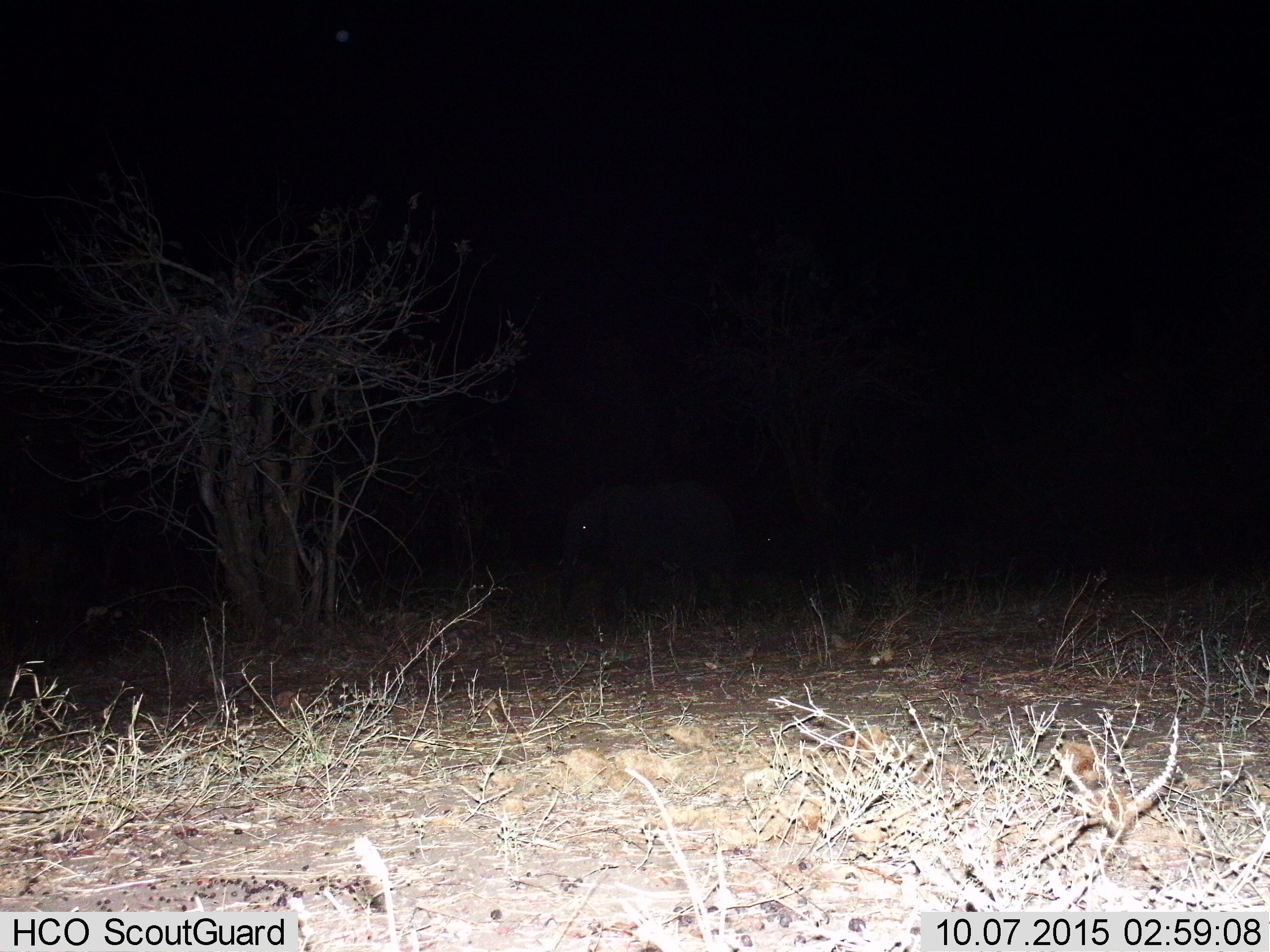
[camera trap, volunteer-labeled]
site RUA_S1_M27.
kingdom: Animalia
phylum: Chordata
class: Mammalia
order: Proboscidea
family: Elephantidae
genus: Loxodonta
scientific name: Loxodonta africana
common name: african bush elephant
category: elephant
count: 1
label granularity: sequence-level